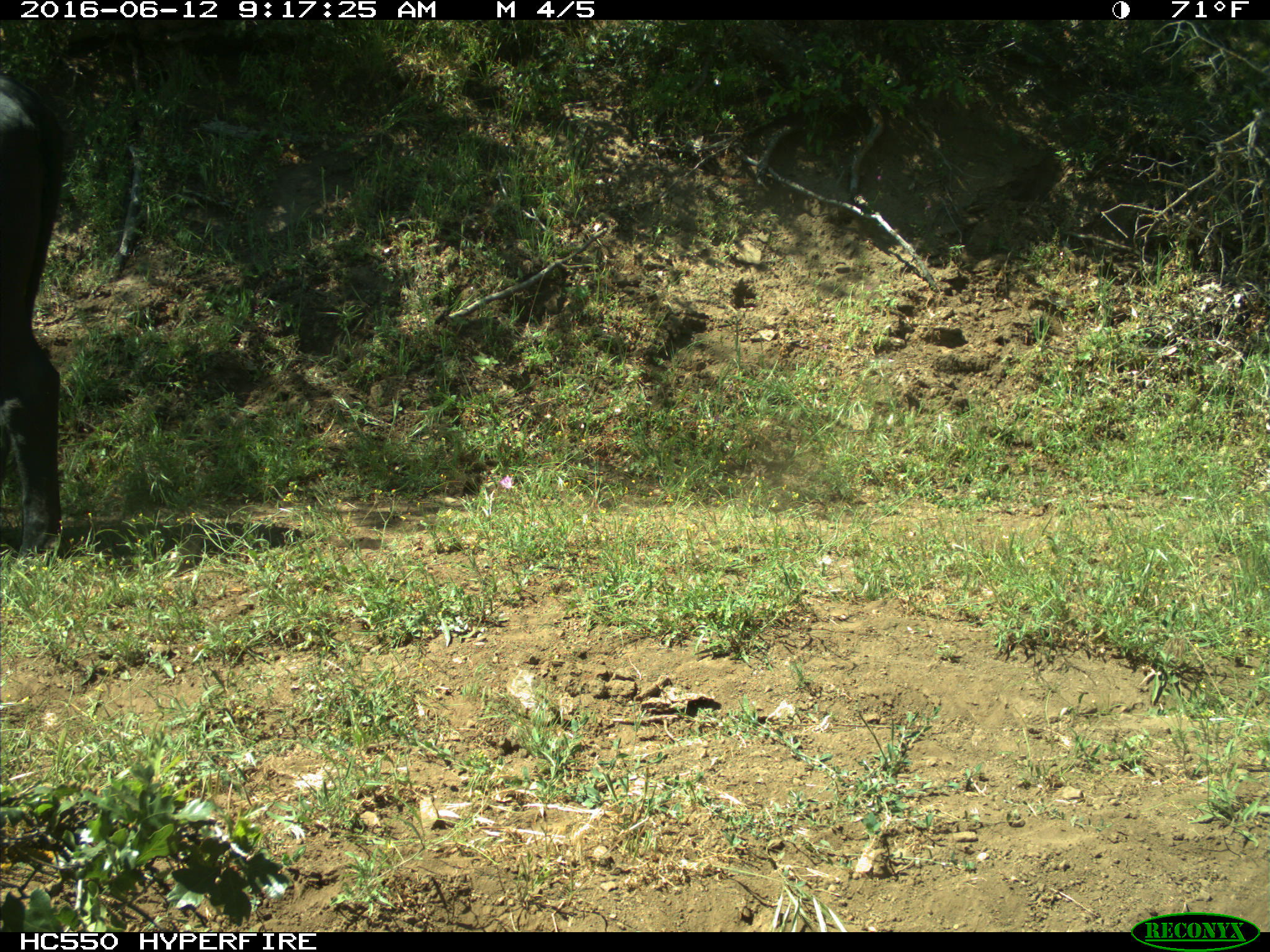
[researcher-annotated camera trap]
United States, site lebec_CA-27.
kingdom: Animalia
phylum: Chordata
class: Mammalia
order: Artiodactyla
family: Bovidae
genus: Bos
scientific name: Bos taurus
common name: domestic cow